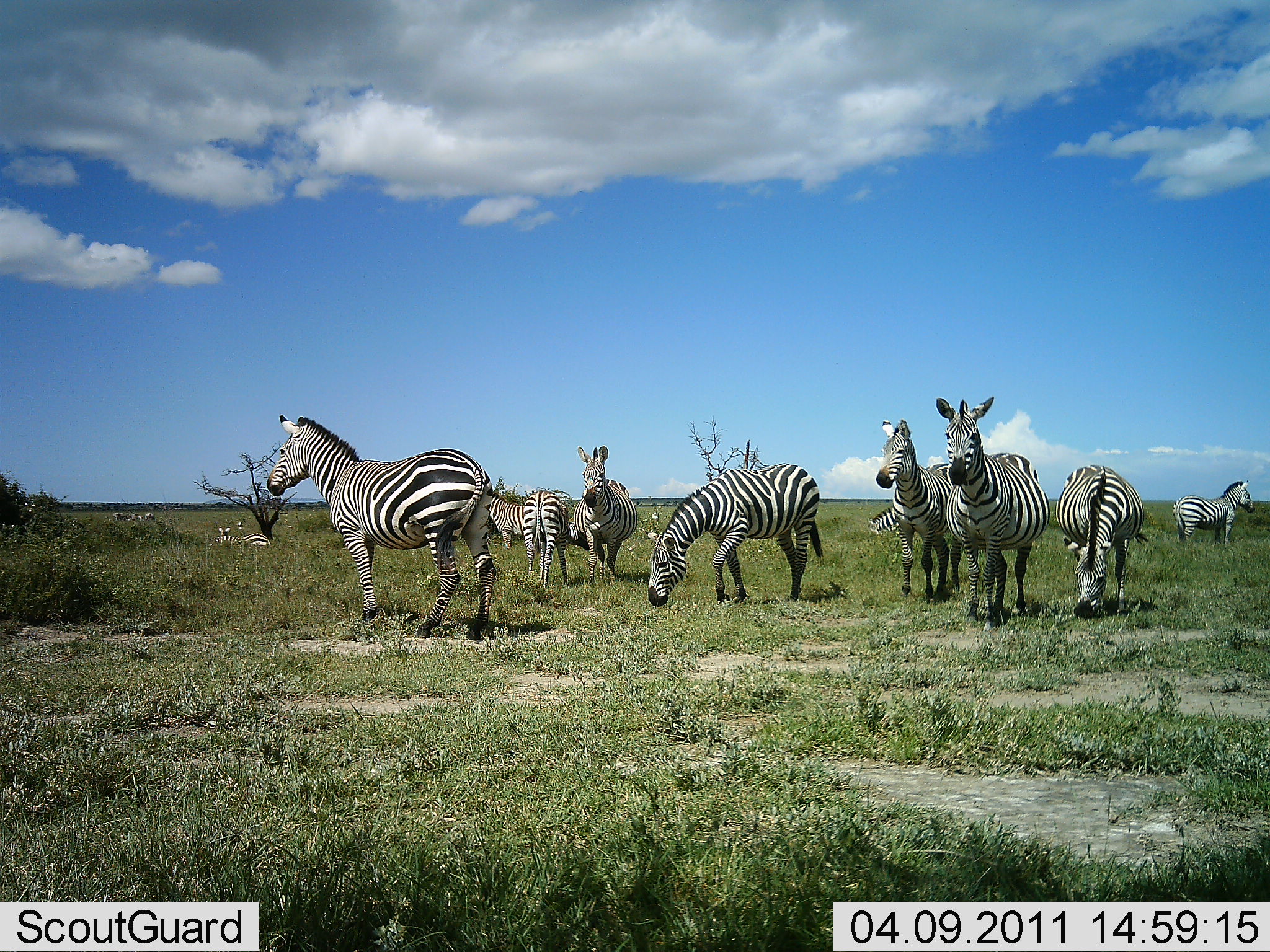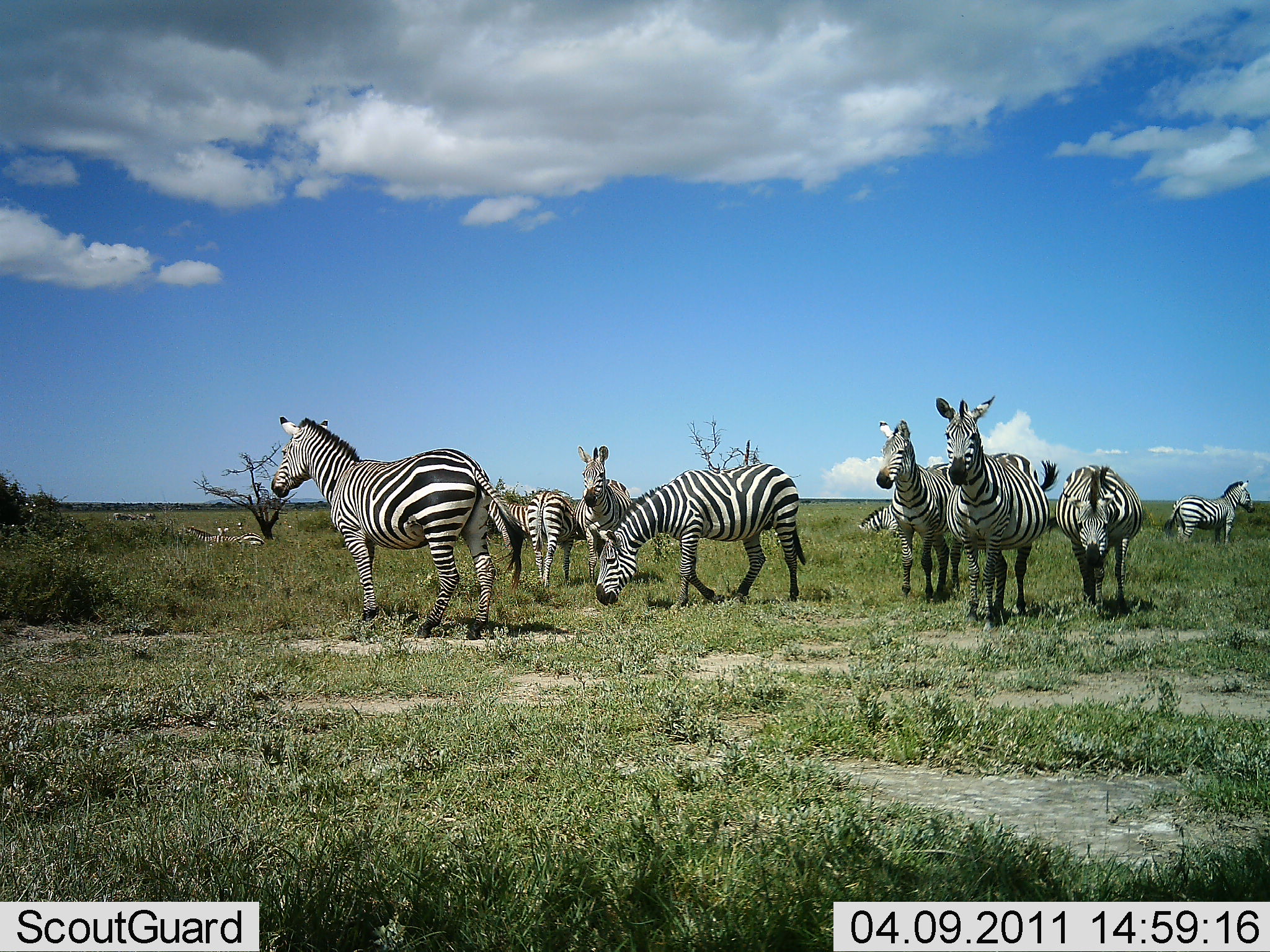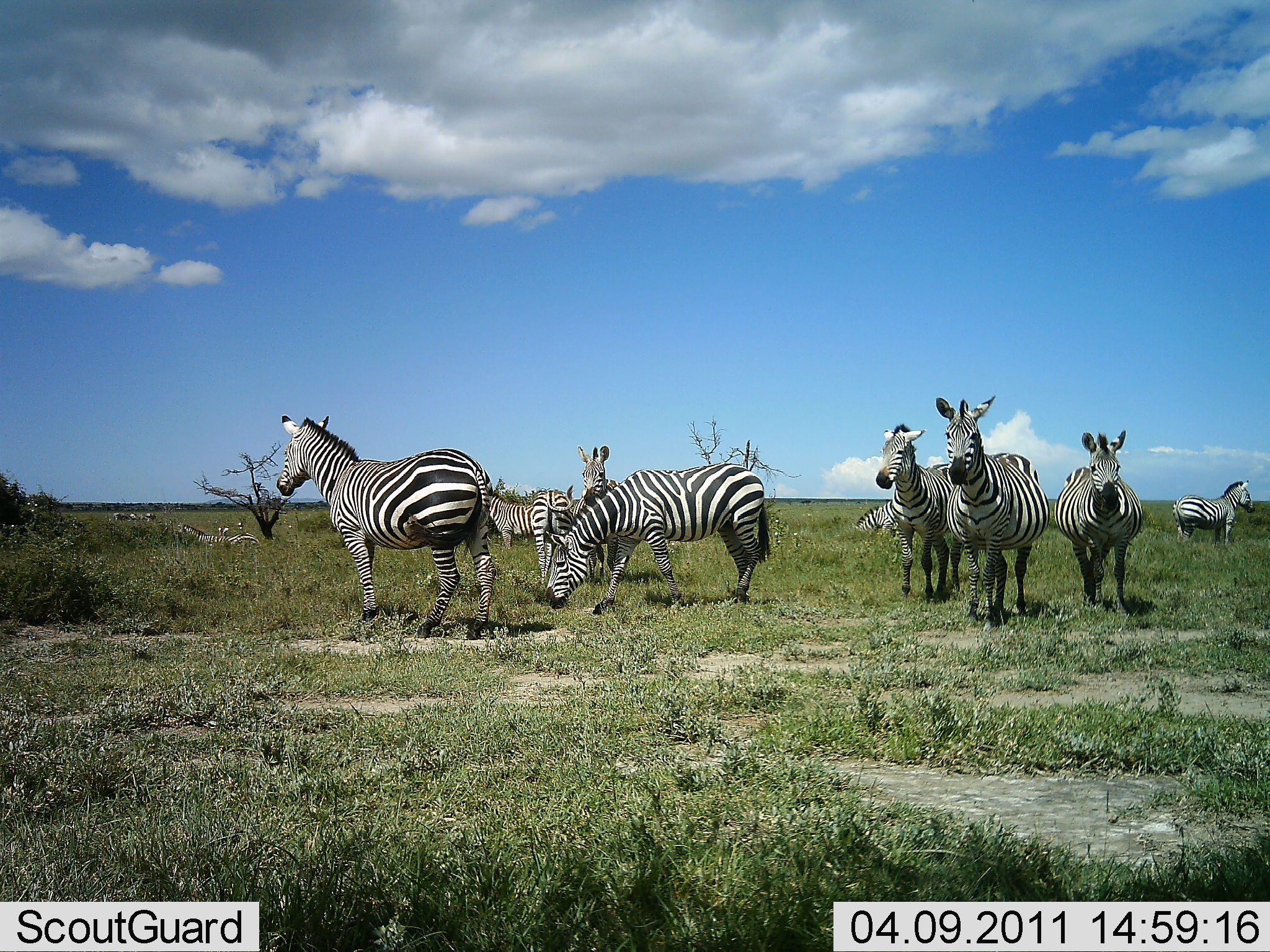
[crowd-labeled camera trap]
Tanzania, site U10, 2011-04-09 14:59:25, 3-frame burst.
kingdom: Animalia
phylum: Chordata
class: Mammalia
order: Perissodactyla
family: Equidae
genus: Equus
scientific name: Equus quagga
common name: plains zebra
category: zebra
Zebra (plains zebra) (Equus quagga), count 11-50. Behavior (volunteer vote fractions): standing 91%, resting 0%, moving 55%, interacting 9%. Young present (vote fraction): 9%. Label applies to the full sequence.